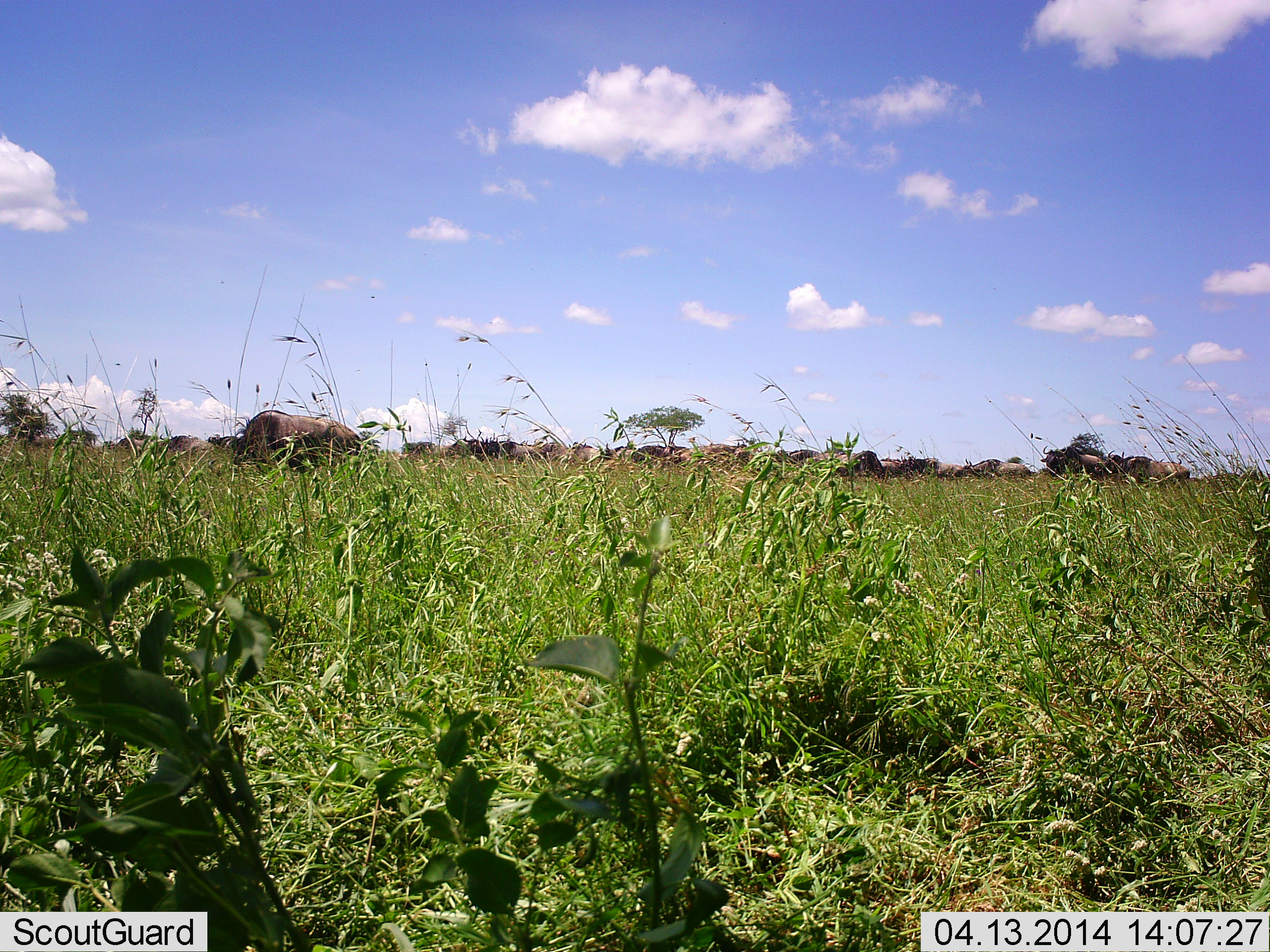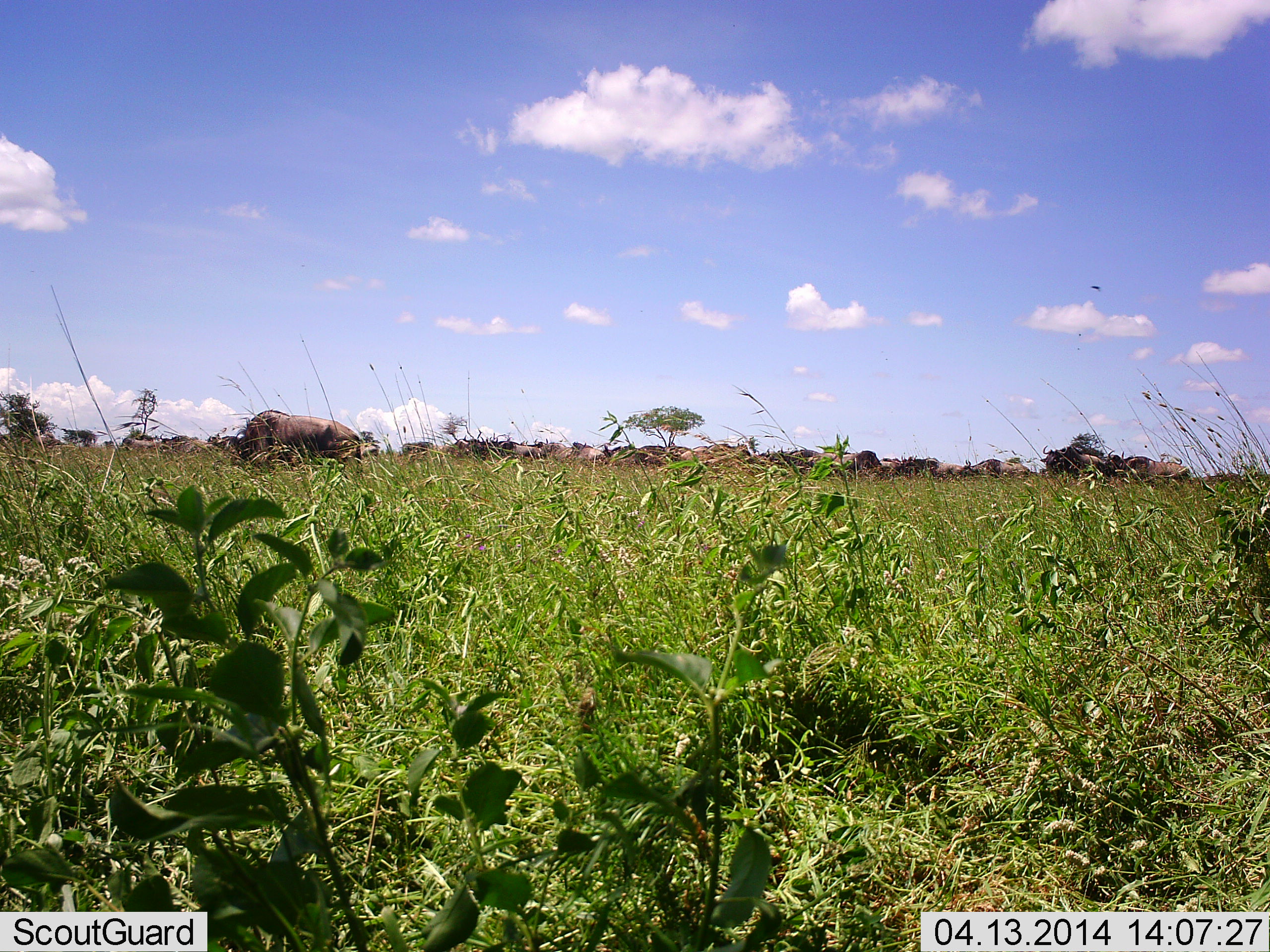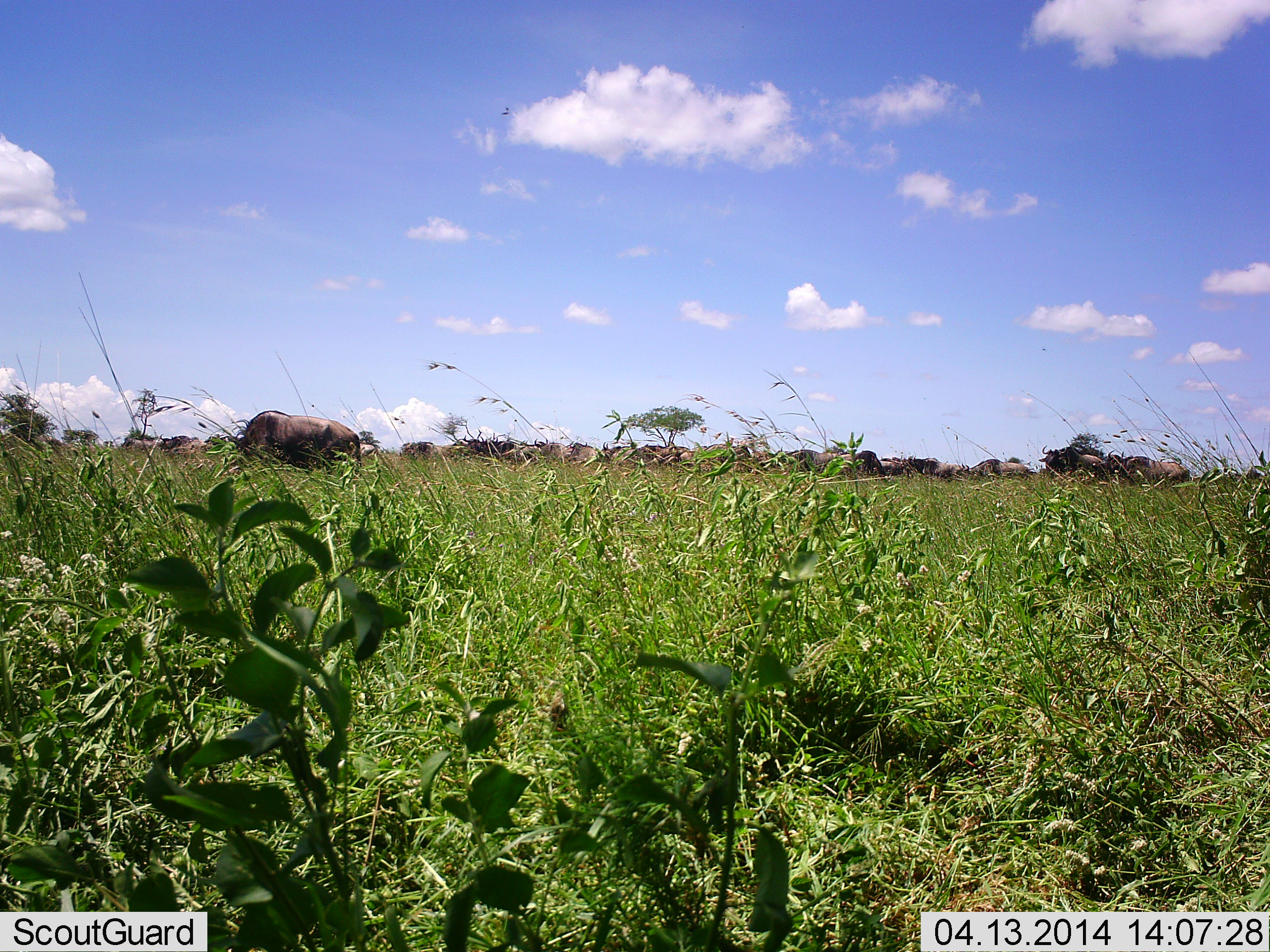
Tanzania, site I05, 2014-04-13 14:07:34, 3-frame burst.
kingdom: Animalia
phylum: Chordata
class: Mammalia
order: Artiodactyla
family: Bovidae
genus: Connochaetes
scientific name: Connochaetes taurinus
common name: blue wildebeest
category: wildebeest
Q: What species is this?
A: Wildebeest (blue wildebeest) (Connochaetes taurinus).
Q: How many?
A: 11-50.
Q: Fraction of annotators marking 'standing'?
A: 60%.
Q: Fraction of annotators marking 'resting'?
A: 0%.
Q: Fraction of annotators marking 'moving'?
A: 10%.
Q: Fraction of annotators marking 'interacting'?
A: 0%.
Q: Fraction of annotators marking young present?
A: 0%.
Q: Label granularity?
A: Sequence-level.